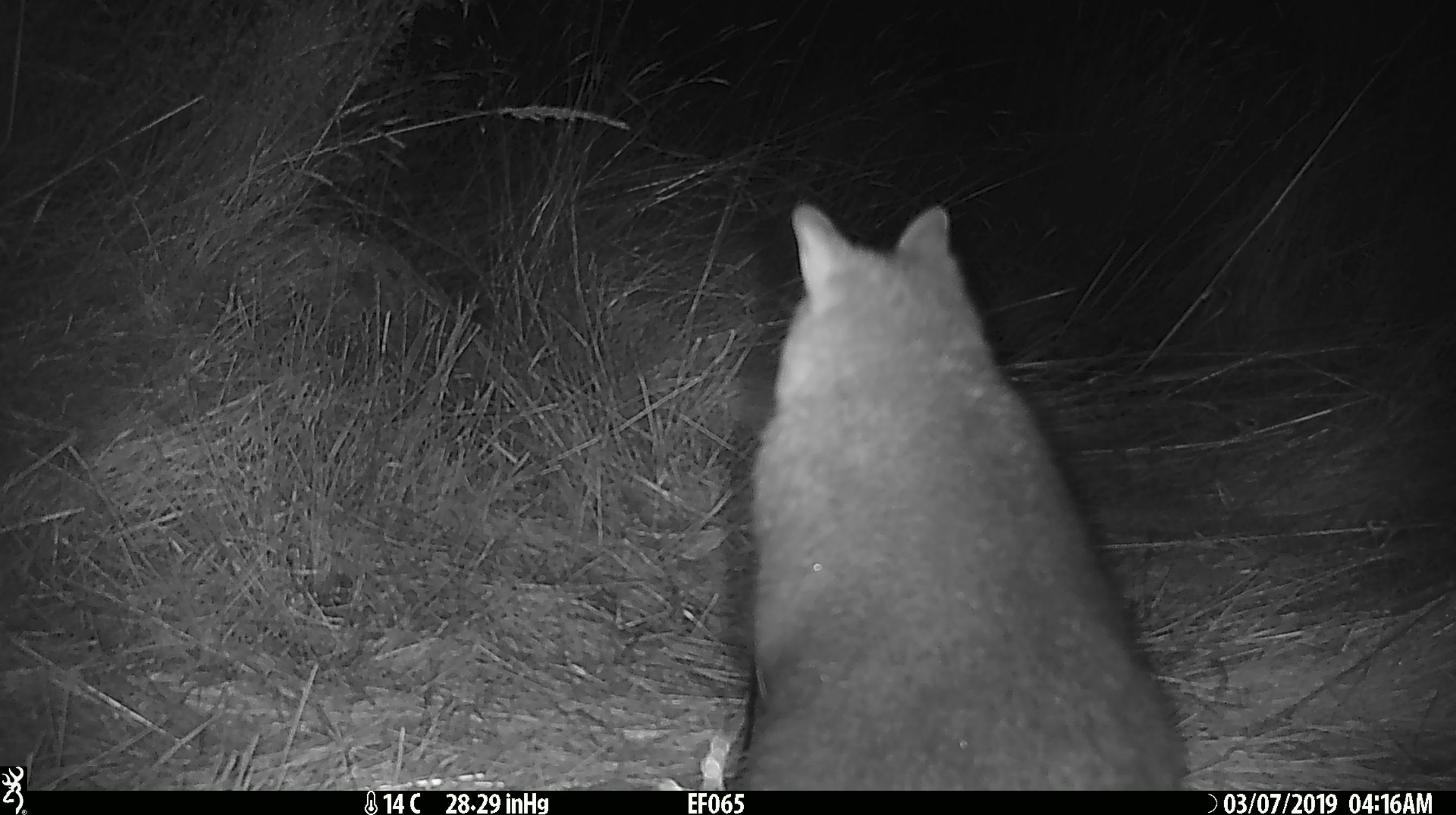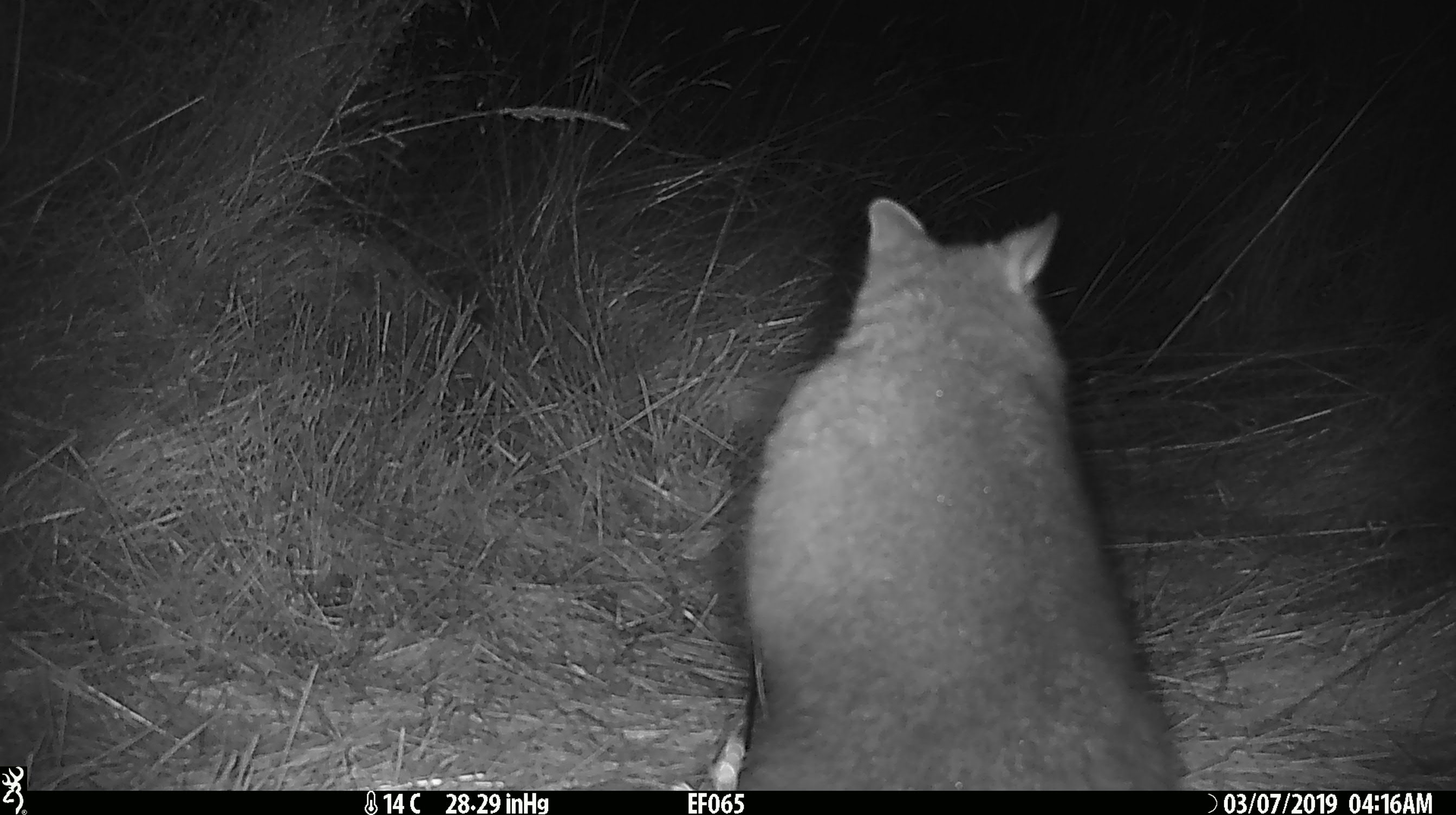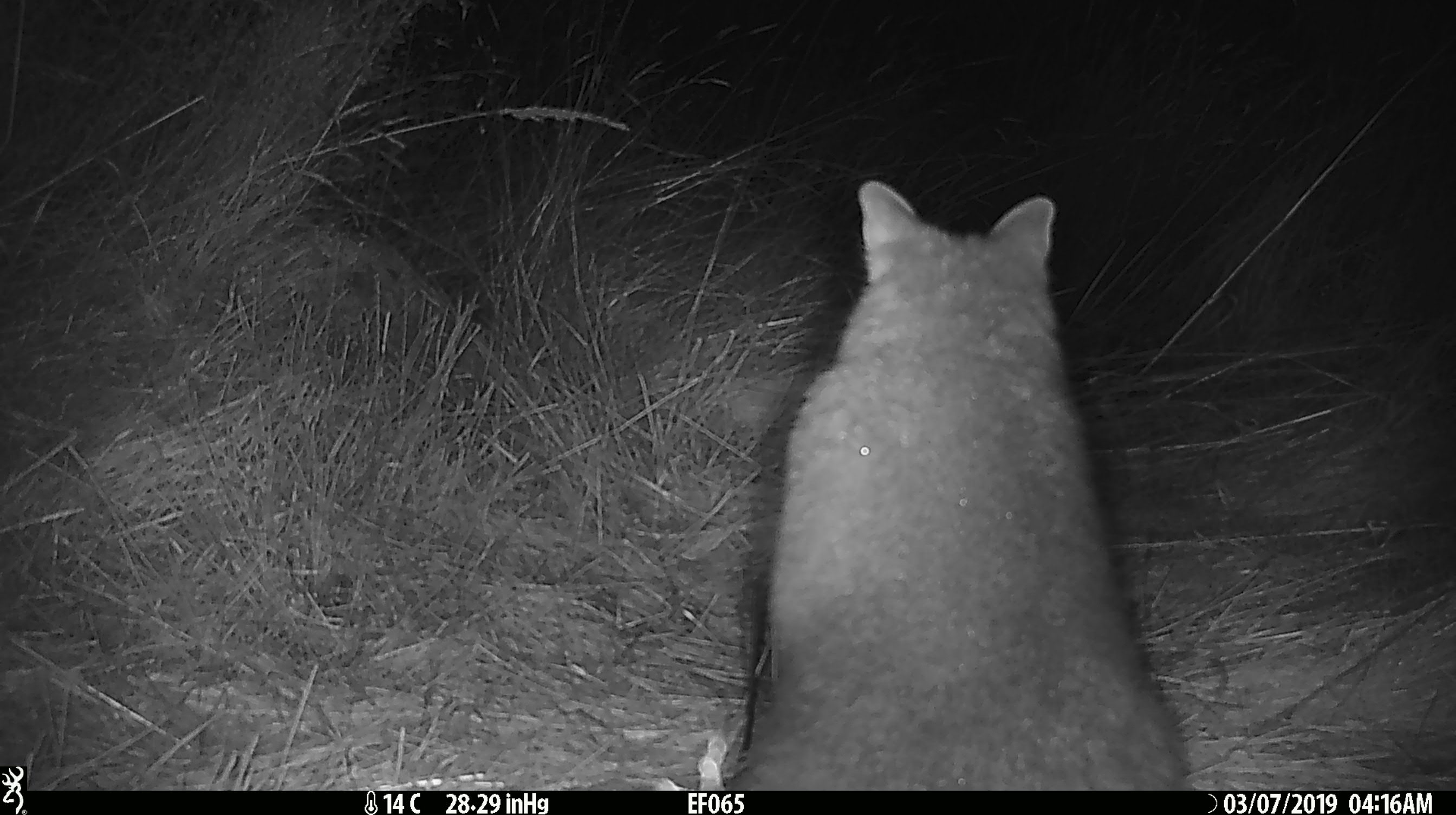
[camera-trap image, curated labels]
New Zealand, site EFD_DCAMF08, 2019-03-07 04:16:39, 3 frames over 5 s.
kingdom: Animalia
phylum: Chordata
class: Mammalia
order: Diprotodontia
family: Phalangeridae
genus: Trichosurus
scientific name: Trichosurus vulpecula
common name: common brushtail possum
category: possum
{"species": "possum (common brushtail possum) (Trichosurus vulpecula)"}